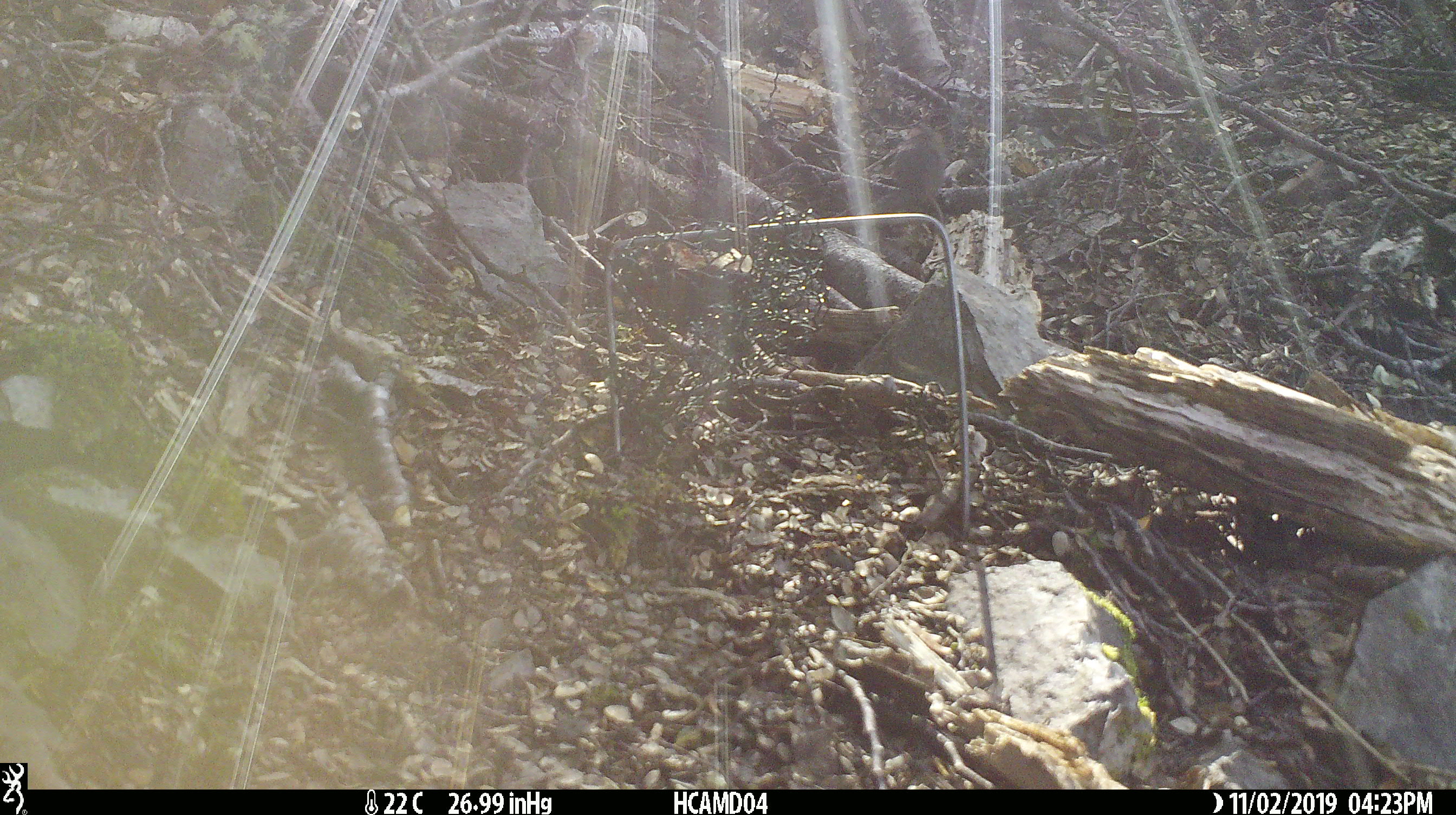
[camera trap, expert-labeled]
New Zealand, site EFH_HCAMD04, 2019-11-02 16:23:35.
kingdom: Animalia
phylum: Chordata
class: Mammalia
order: Rodentia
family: Muridae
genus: Mus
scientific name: Mus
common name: mouse